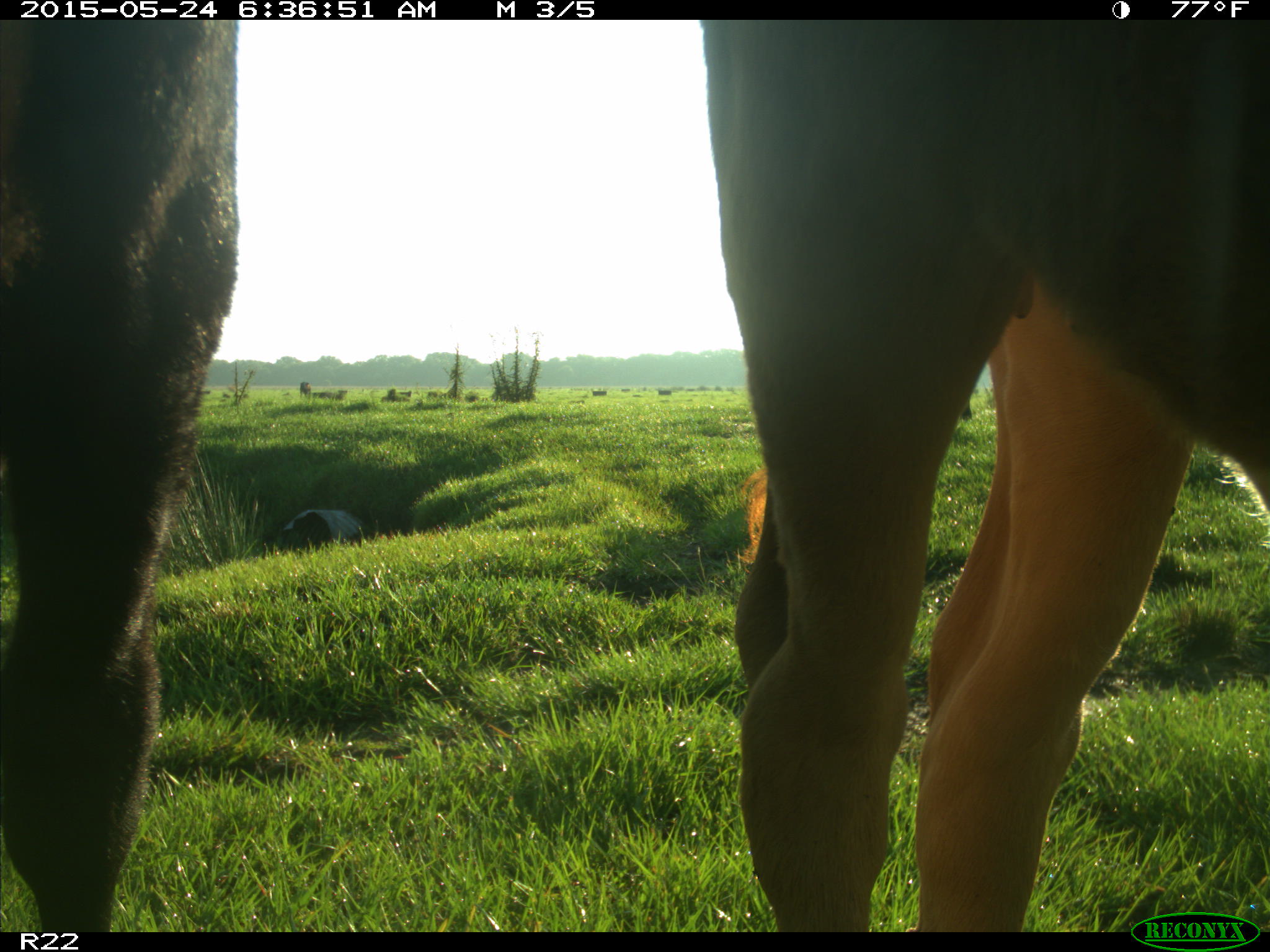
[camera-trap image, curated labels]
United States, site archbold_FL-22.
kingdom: Animalia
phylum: Chordata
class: Mammalia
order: Artiodactyla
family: Bovidae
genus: Bos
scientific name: Bos taurus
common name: domestic cow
Bos taurus (domestic cow).